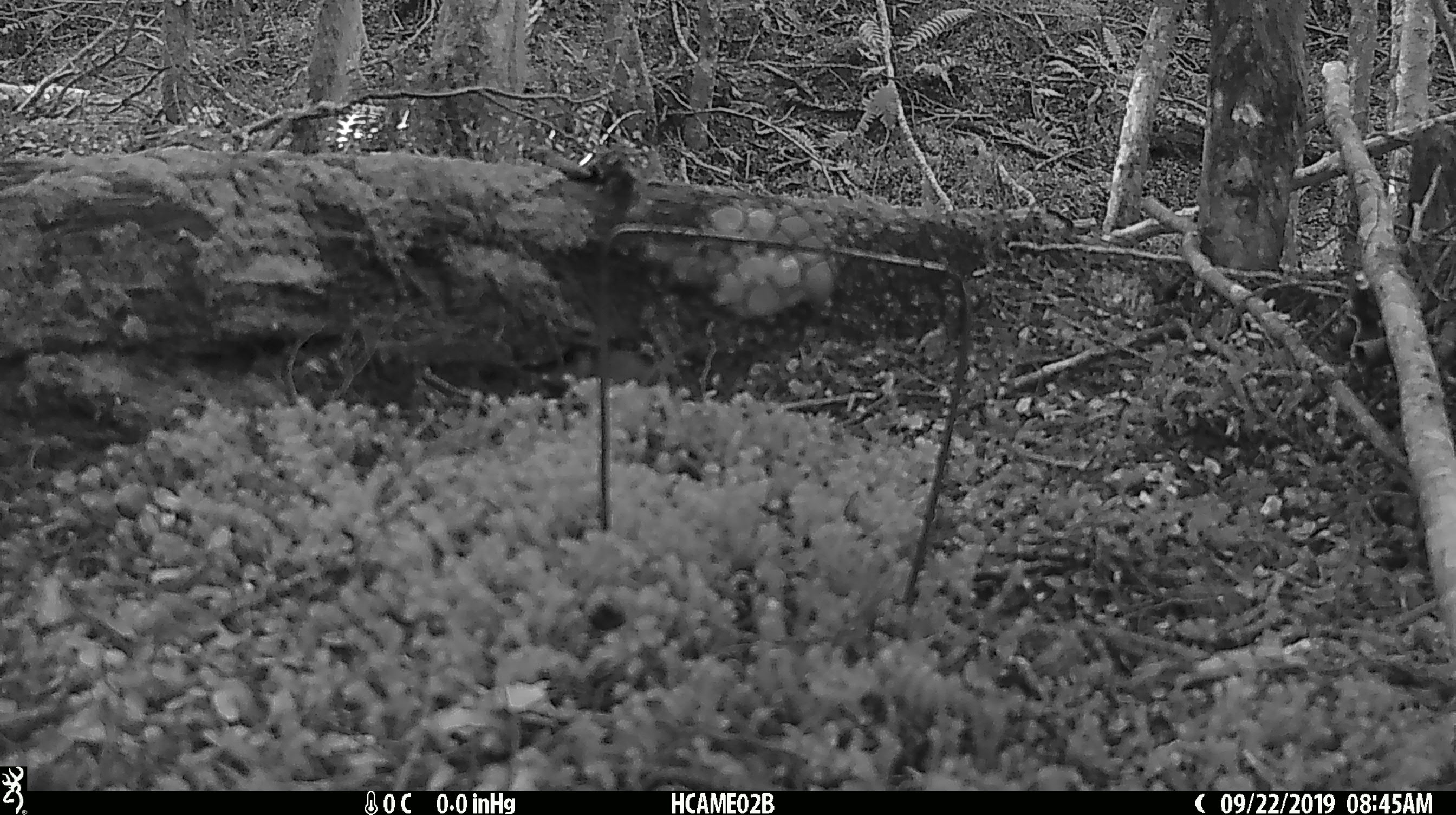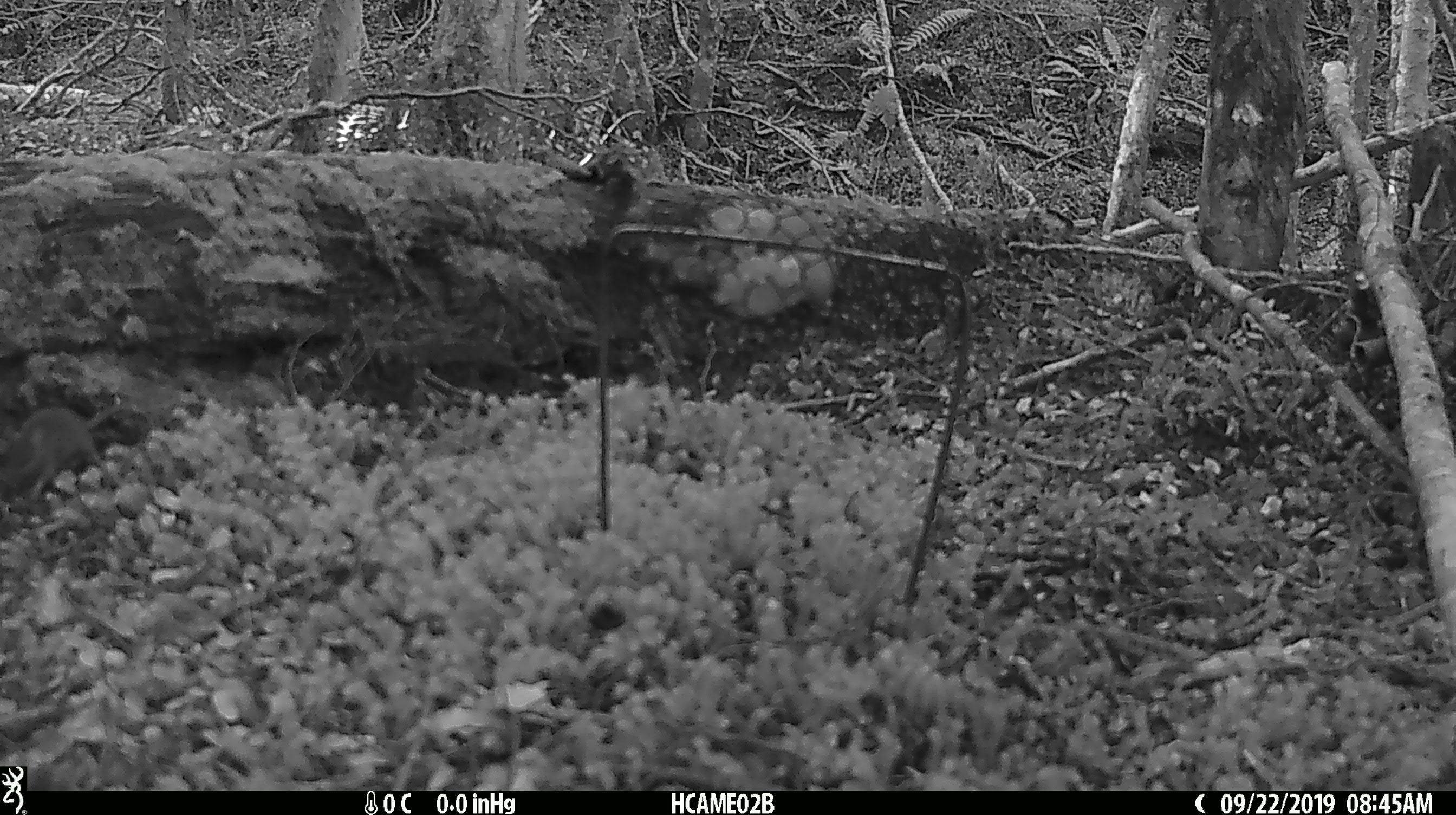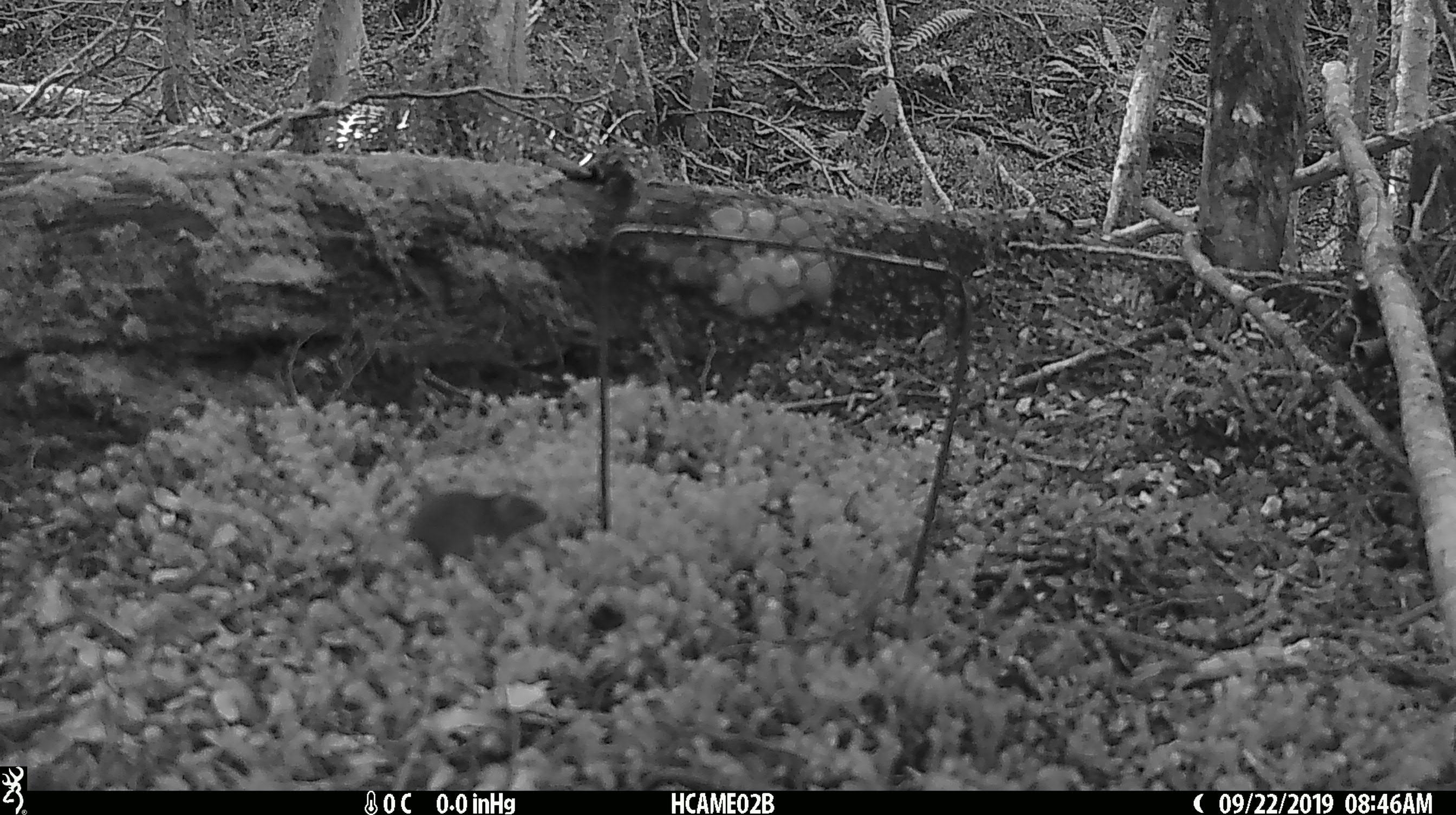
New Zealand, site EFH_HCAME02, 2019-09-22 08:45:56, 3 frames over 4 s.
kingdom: Animalia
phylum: Chordata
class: Mammalia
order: Rodentia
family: Muridae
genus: Mus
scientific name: Mus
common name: mouse